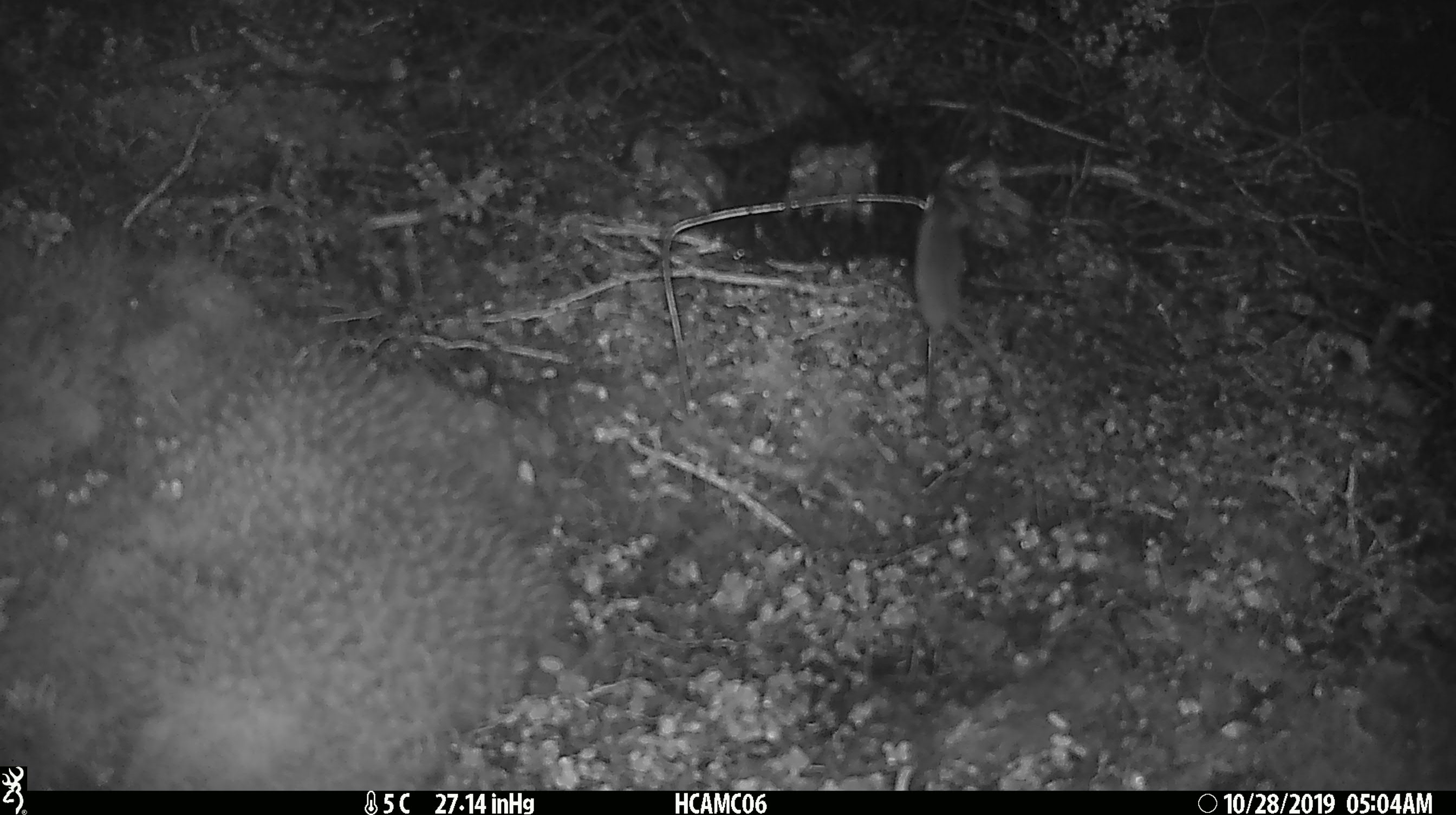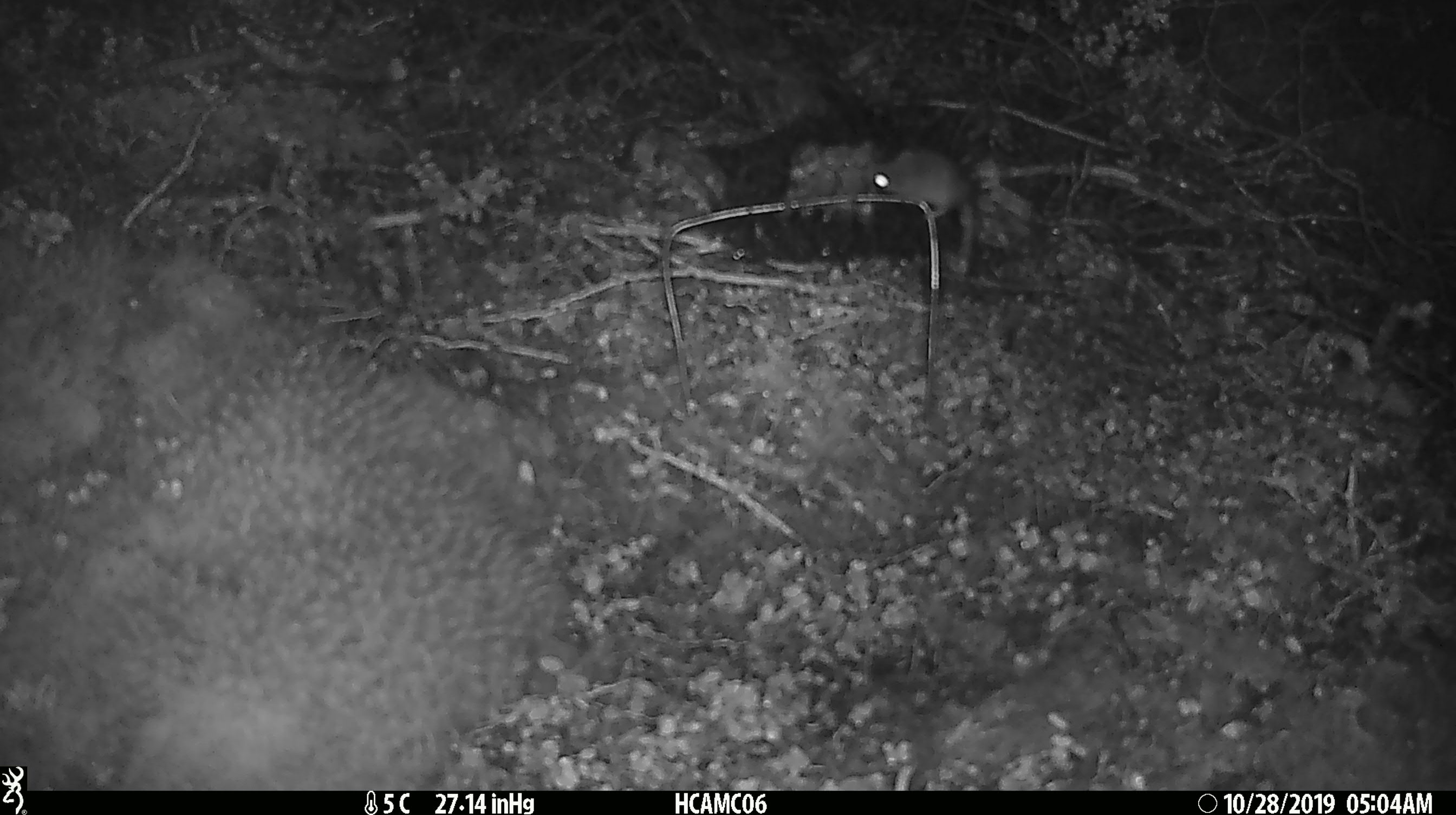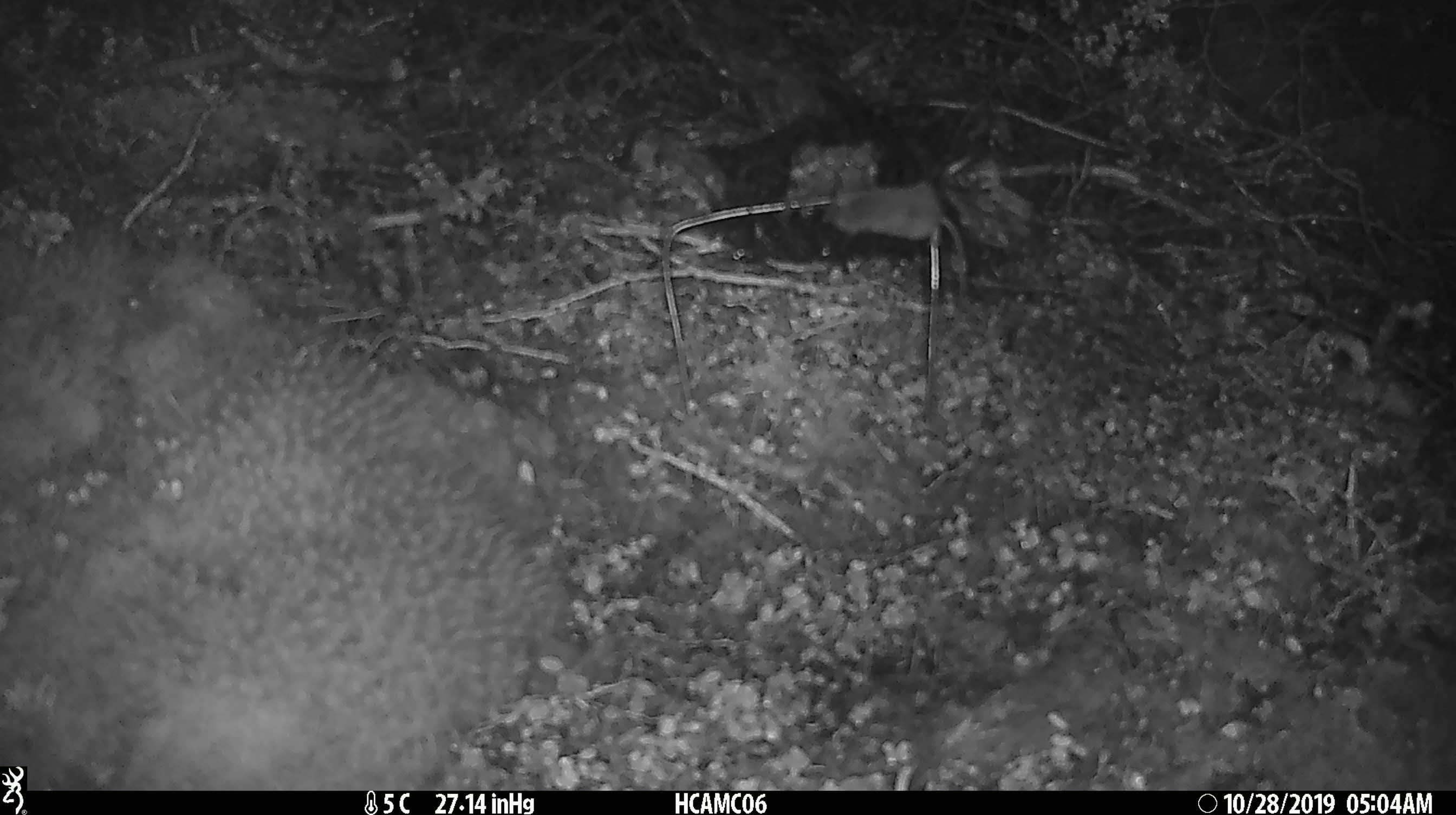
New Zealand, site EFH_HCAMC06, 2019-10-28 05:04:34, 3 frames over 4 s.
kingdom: Animalia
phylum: Chordata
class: Mammalia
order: Rodentia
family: Muridae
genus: Mus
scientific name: Mus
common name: mouse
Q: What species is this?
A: Mouse (Mus).